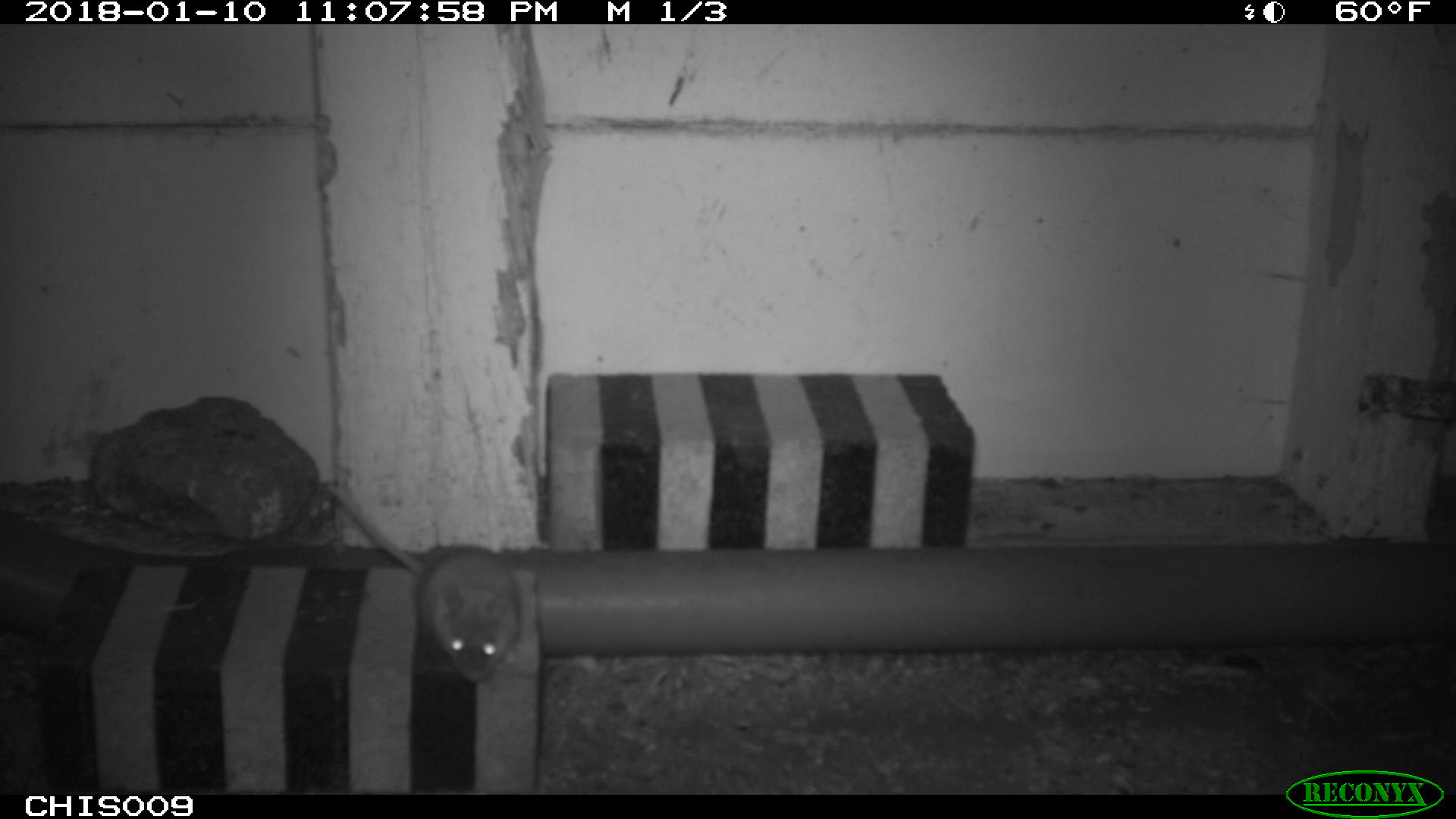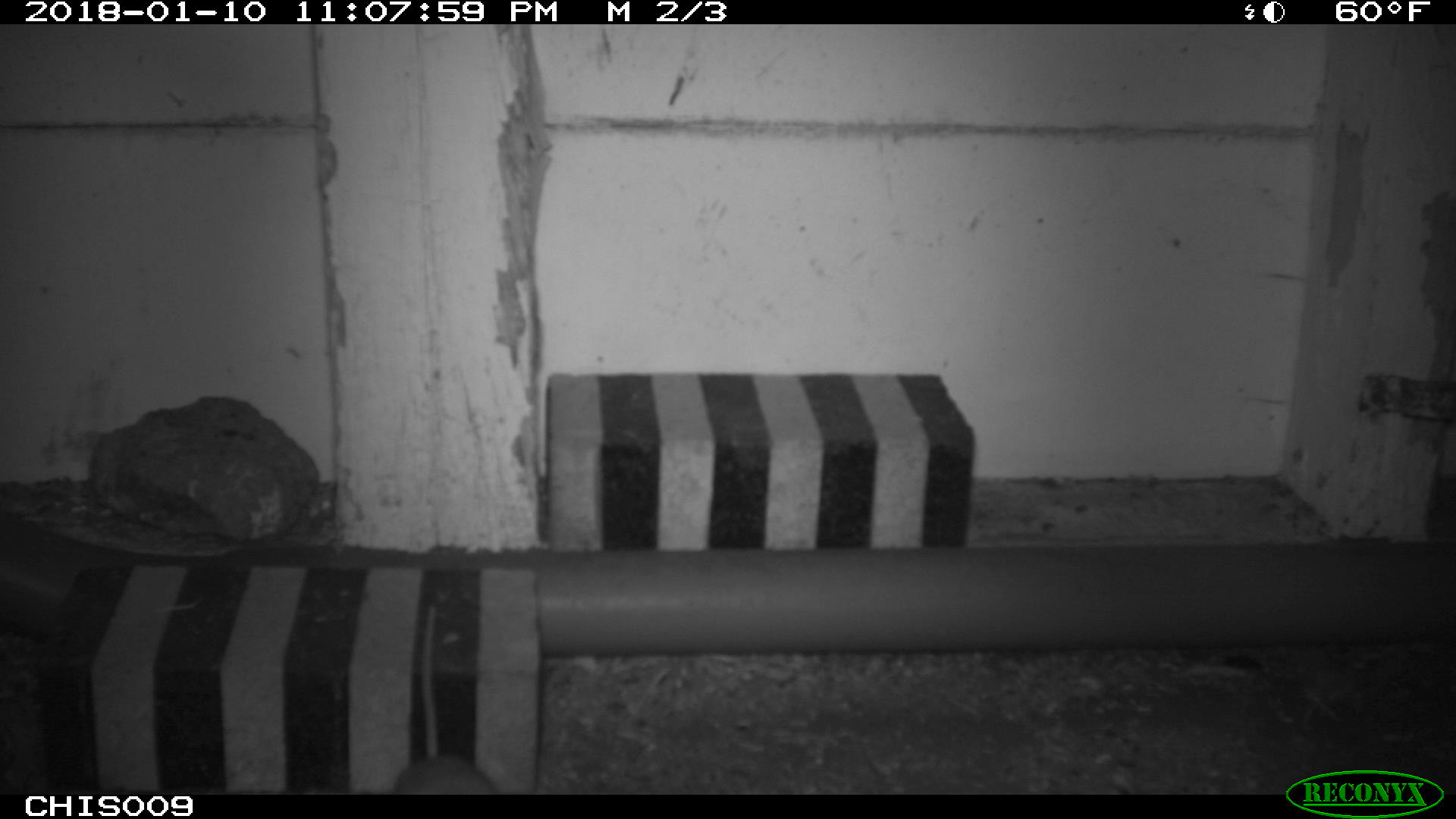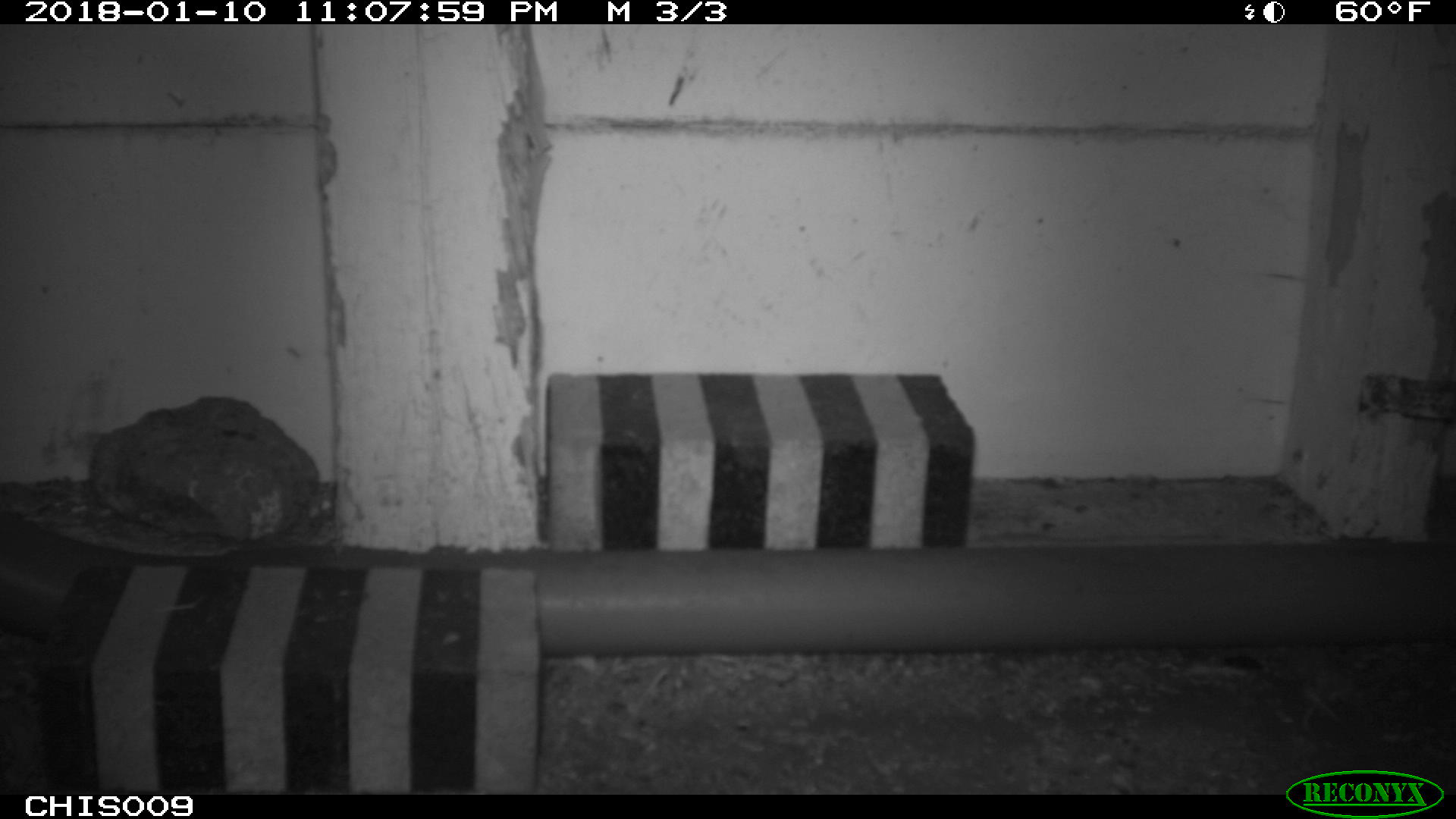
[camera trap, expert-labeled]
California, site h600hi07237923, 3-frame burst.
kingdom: Animalia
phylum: Chordata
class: Mammalia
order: Rodentia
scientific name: Rodentia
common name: rodent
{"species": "rodent (Rodentia)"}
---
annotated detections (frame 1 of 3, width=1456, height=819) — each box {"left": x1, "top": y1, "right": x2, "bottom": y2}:
rodent: {"left": 329, "top": 483, "right": 517, "bottom": 682}